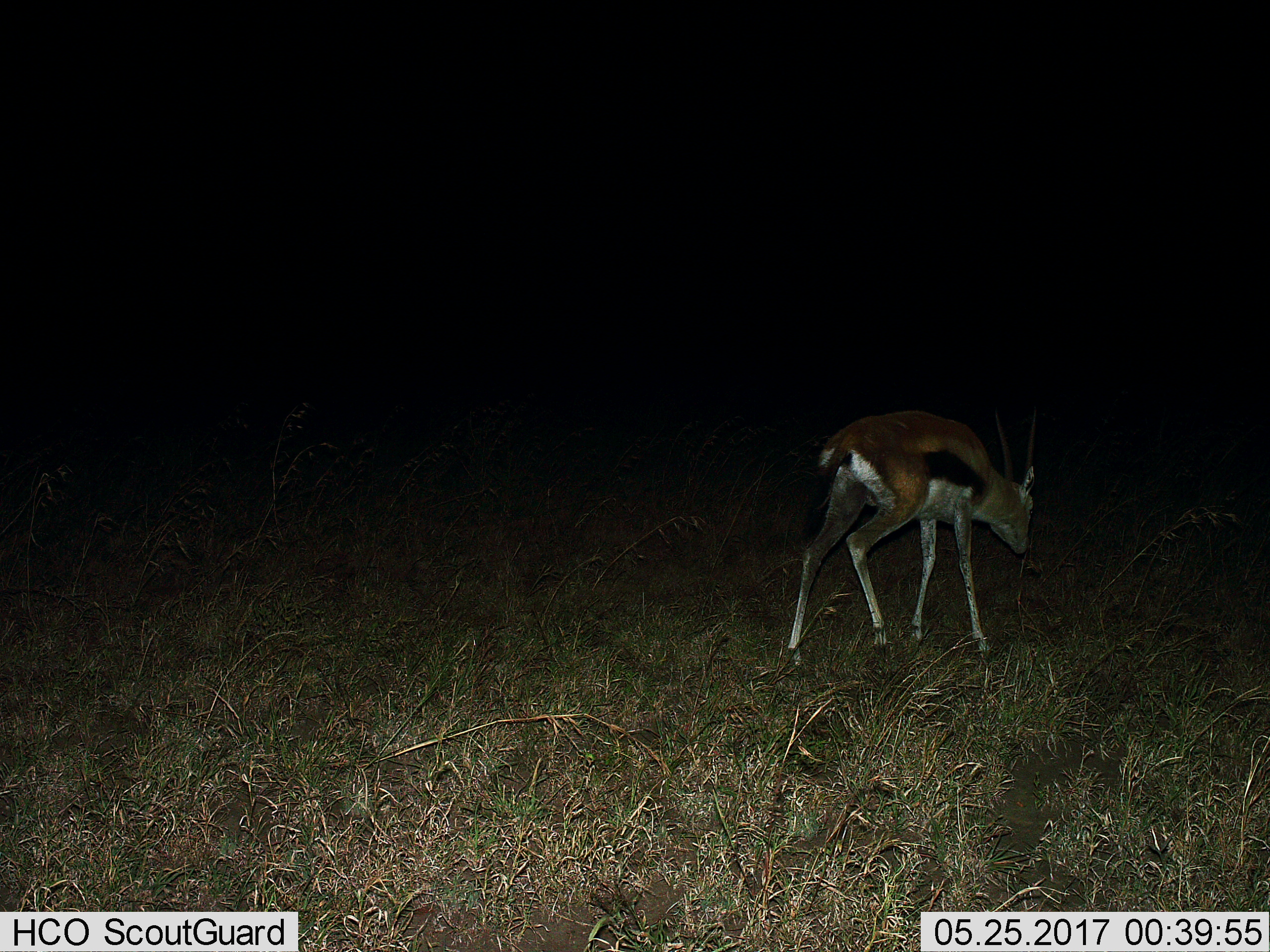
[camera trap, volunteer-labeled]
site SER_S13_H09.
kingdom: Animalia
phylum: Chordata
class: Mammalia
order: Artiodactyla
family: Bovidae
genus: Eudorcas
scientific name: Eudorcas thomsonii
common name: thomson's gazelle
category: gazellethomsons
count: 1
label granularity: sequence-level